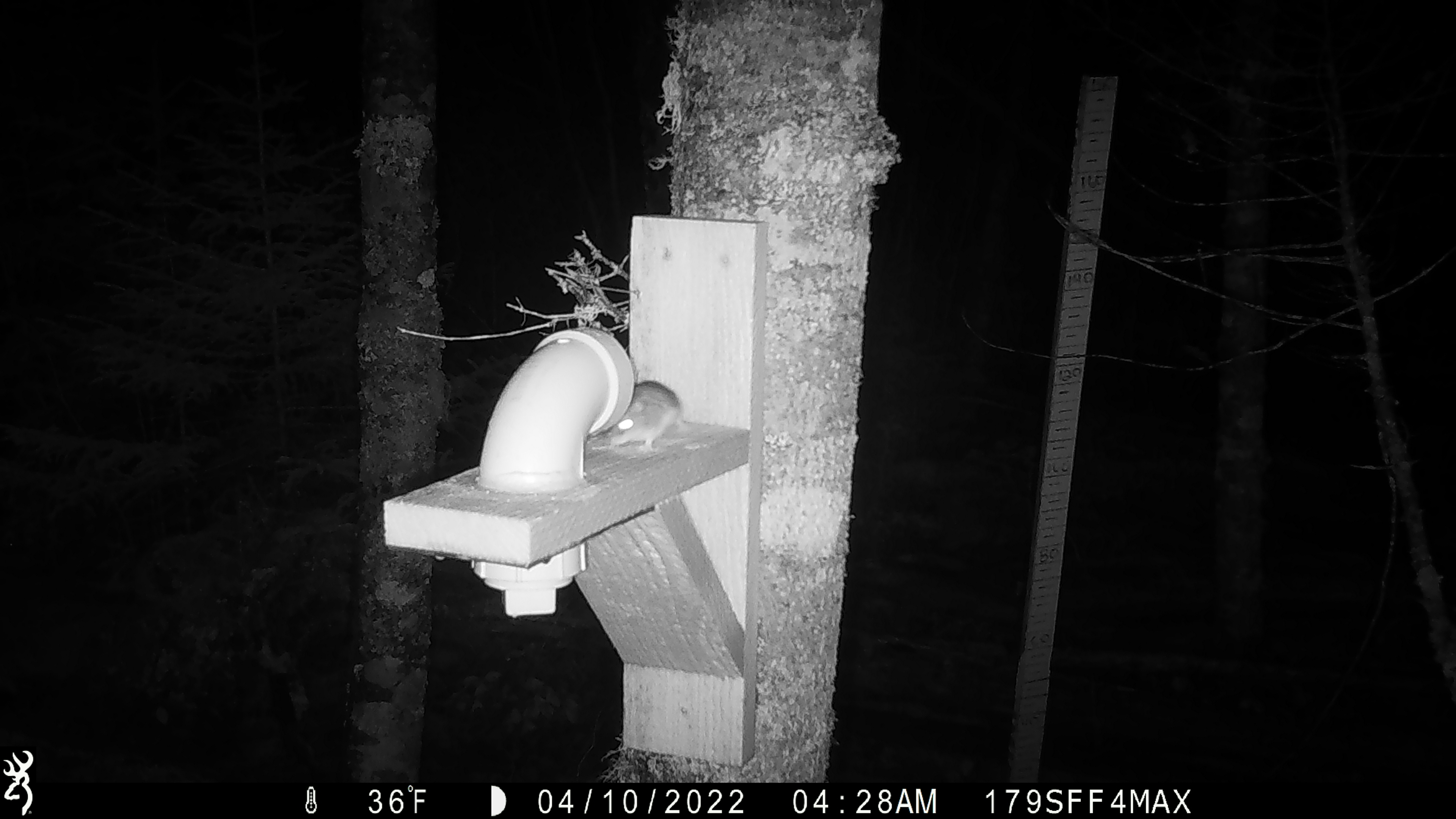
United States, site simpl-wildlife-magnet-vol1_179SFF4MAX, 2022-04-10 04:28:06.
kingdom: Animalia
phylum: Chordata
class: Mammalia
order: Rodentia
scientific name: Rodentia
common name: mouse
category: mouse sp.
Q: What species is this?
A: Mouse sp. (mouse) (Rodentia).